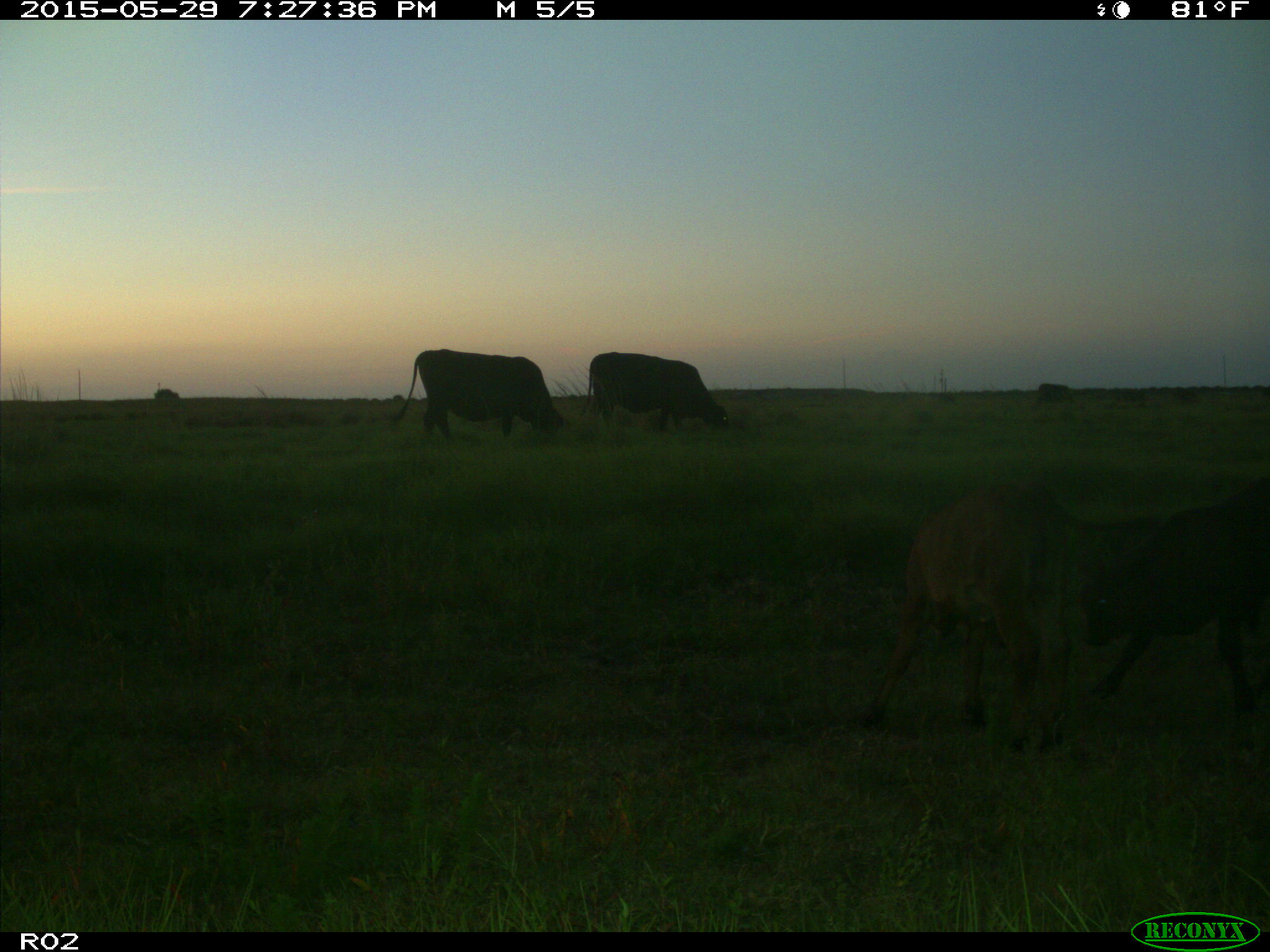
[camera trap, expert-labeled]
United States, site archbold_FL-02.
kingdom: Animalia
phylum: Chordata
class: Mammalia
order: Artiodactyla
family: Bovidae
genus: Bos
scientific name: Bos taurus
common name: domestic cow